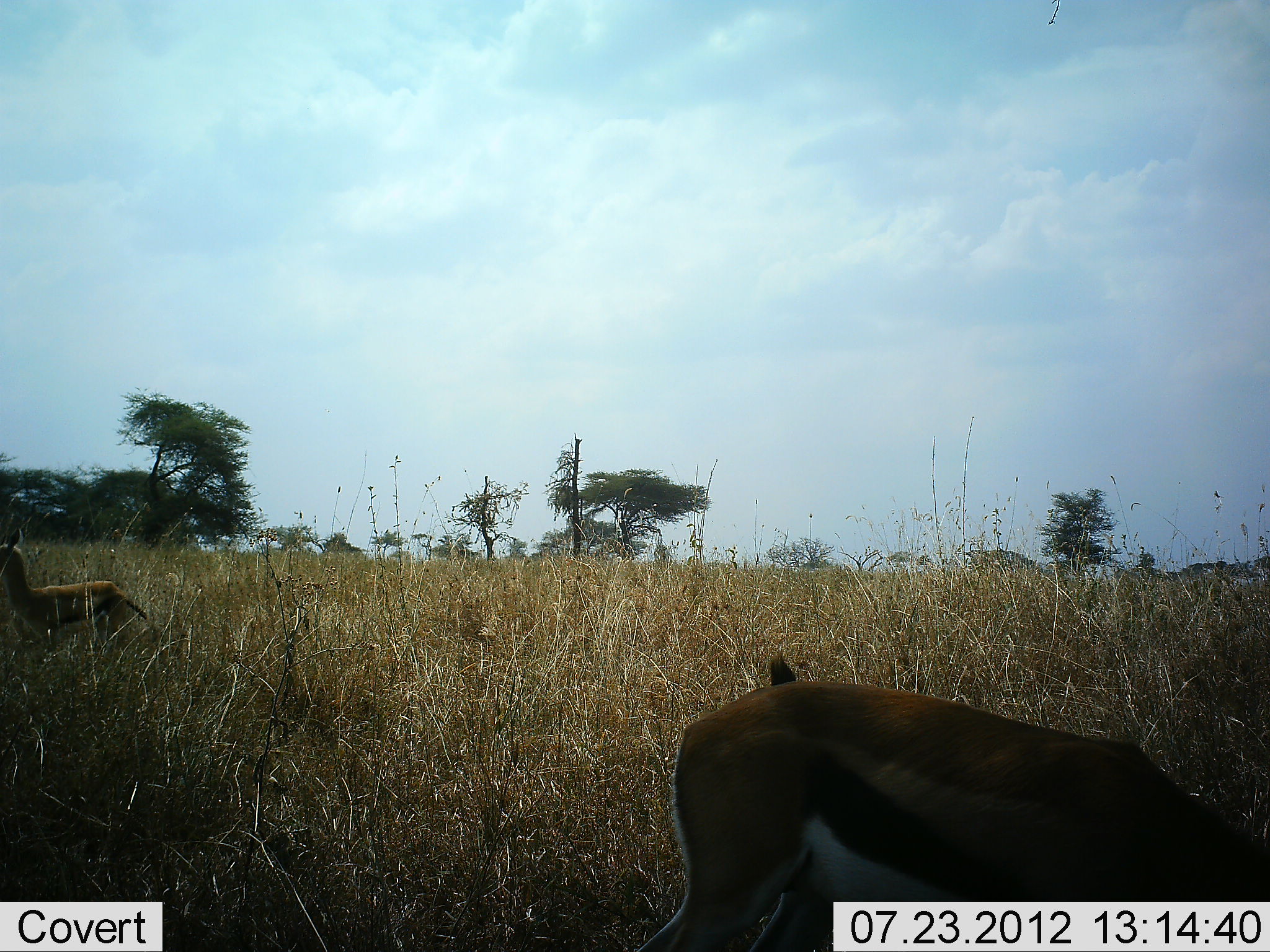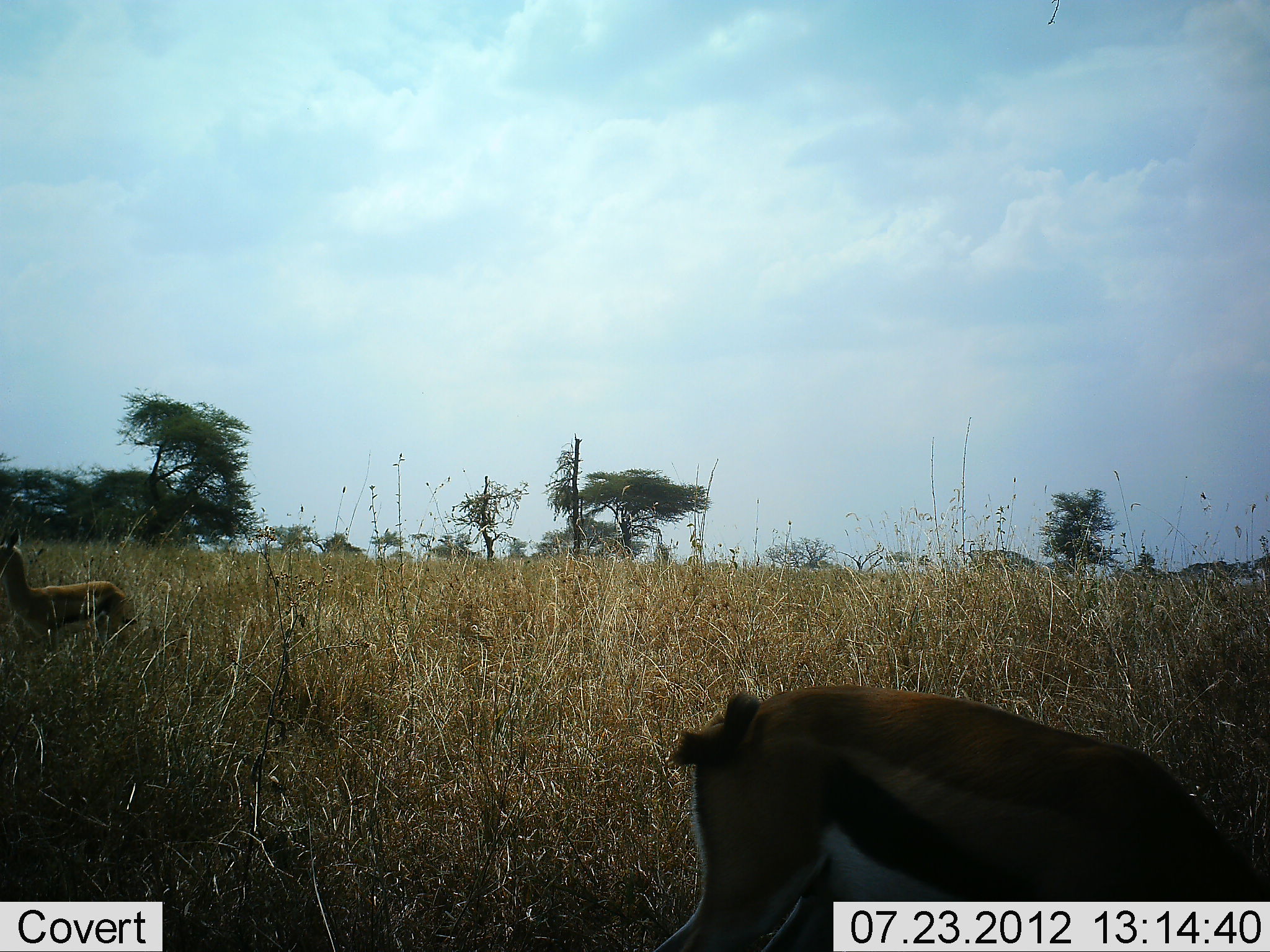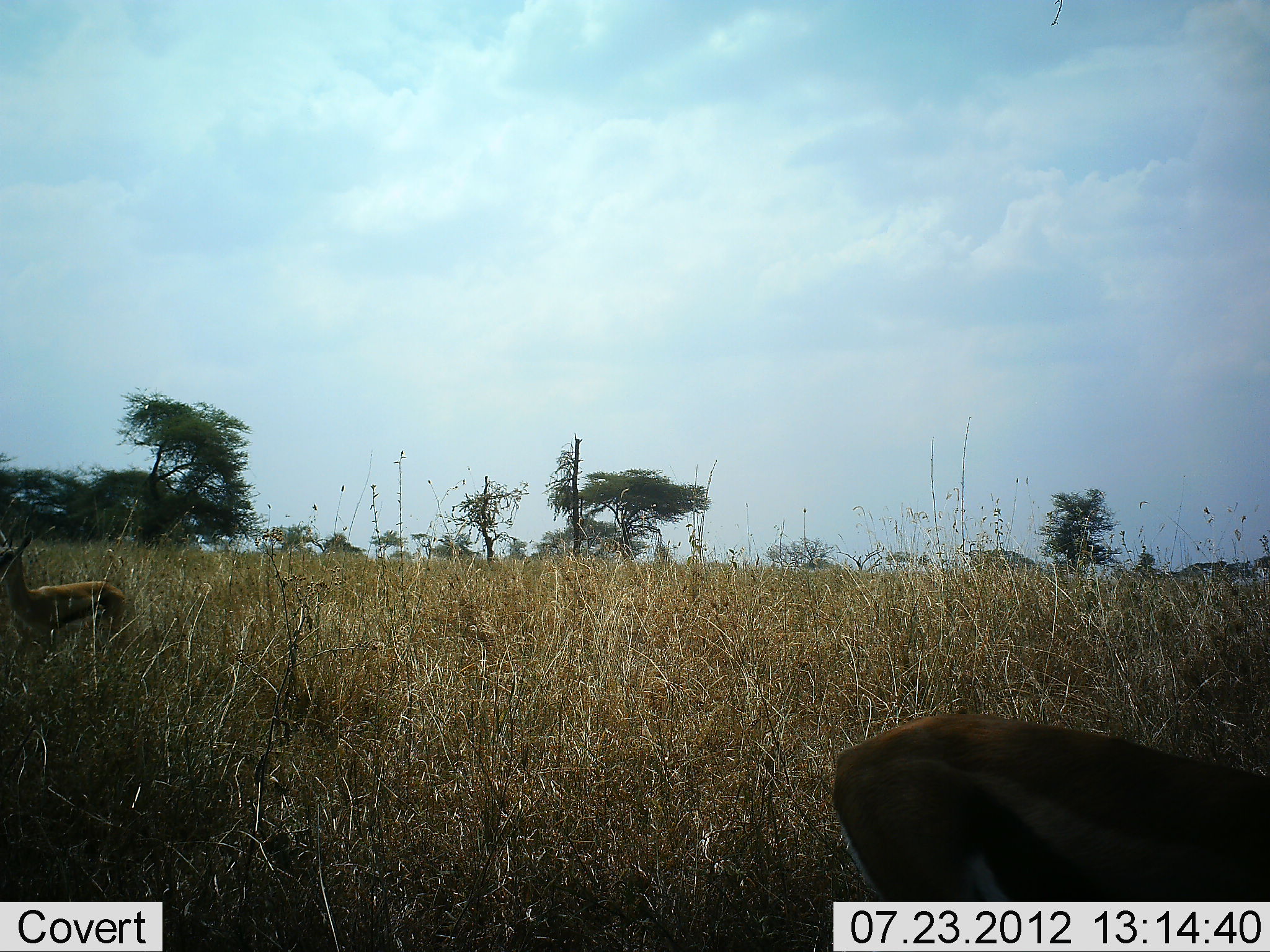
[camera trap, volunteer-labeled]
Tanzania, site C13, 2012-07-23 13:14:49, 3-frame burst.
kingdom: Animalia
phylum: Chordata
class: Mammalia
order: Artiodactyla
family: Bovidae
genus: Eudorcas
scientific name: Eudorcas thomsonii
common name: thomson's gazelle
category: gazellethomsons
Gazellethomsons (thomson's gazelle) (Eudorcas thomsonii), count 2. Behavior (volunteer vote fractions): standing 70%, resting 0%, moving 20%, interacting 0%. Young present (vote fraction): 0%. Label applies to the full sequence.